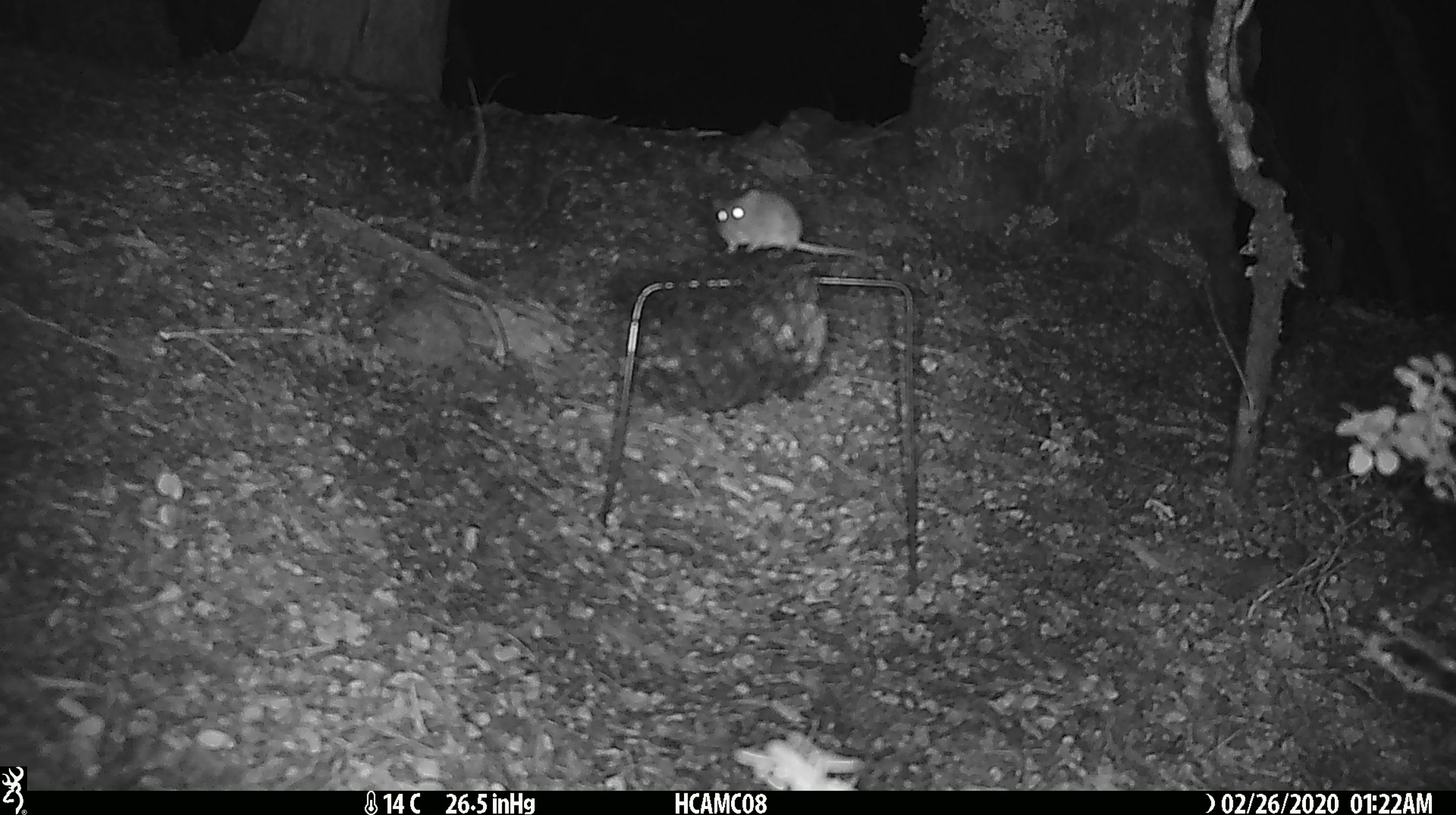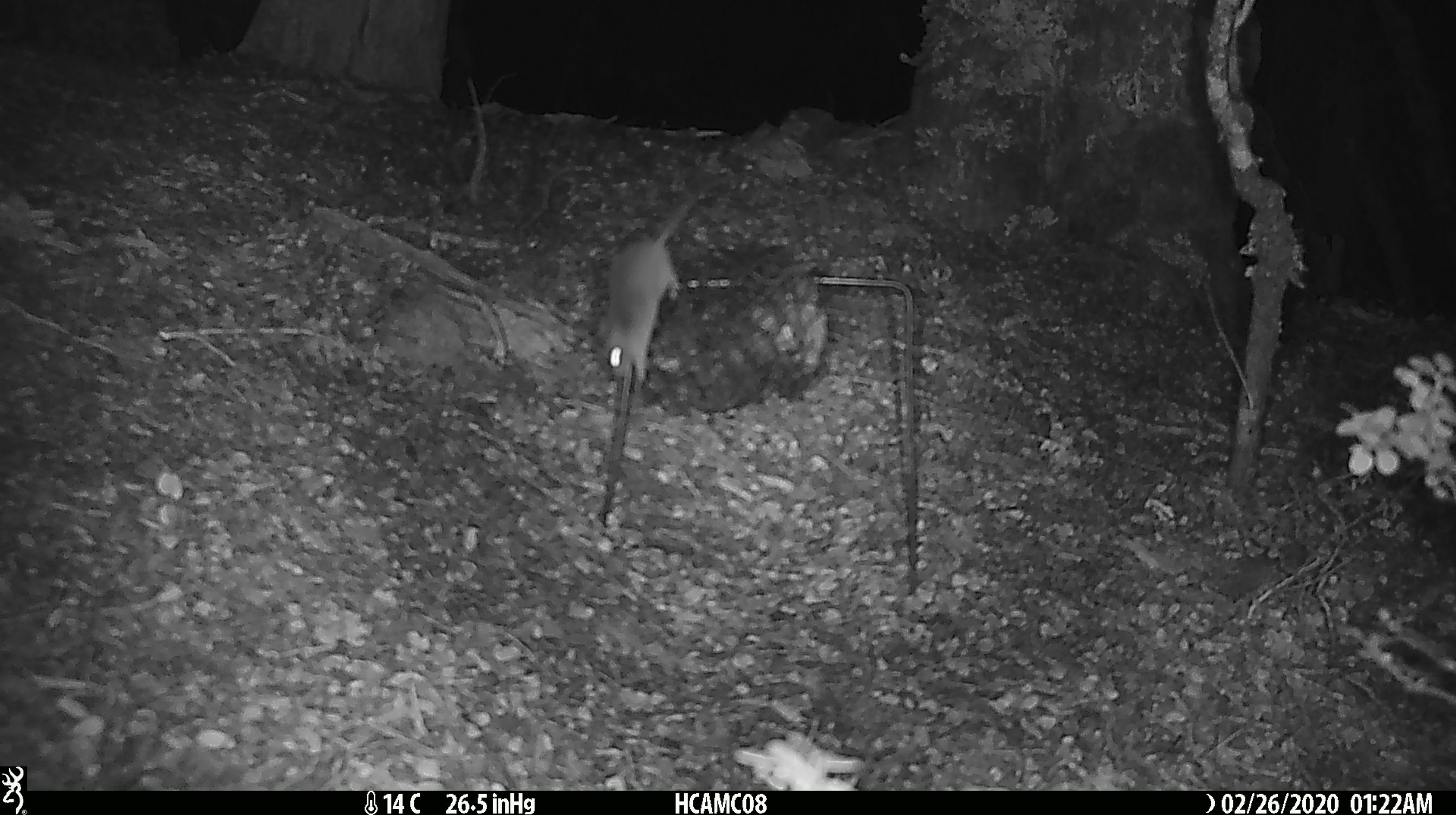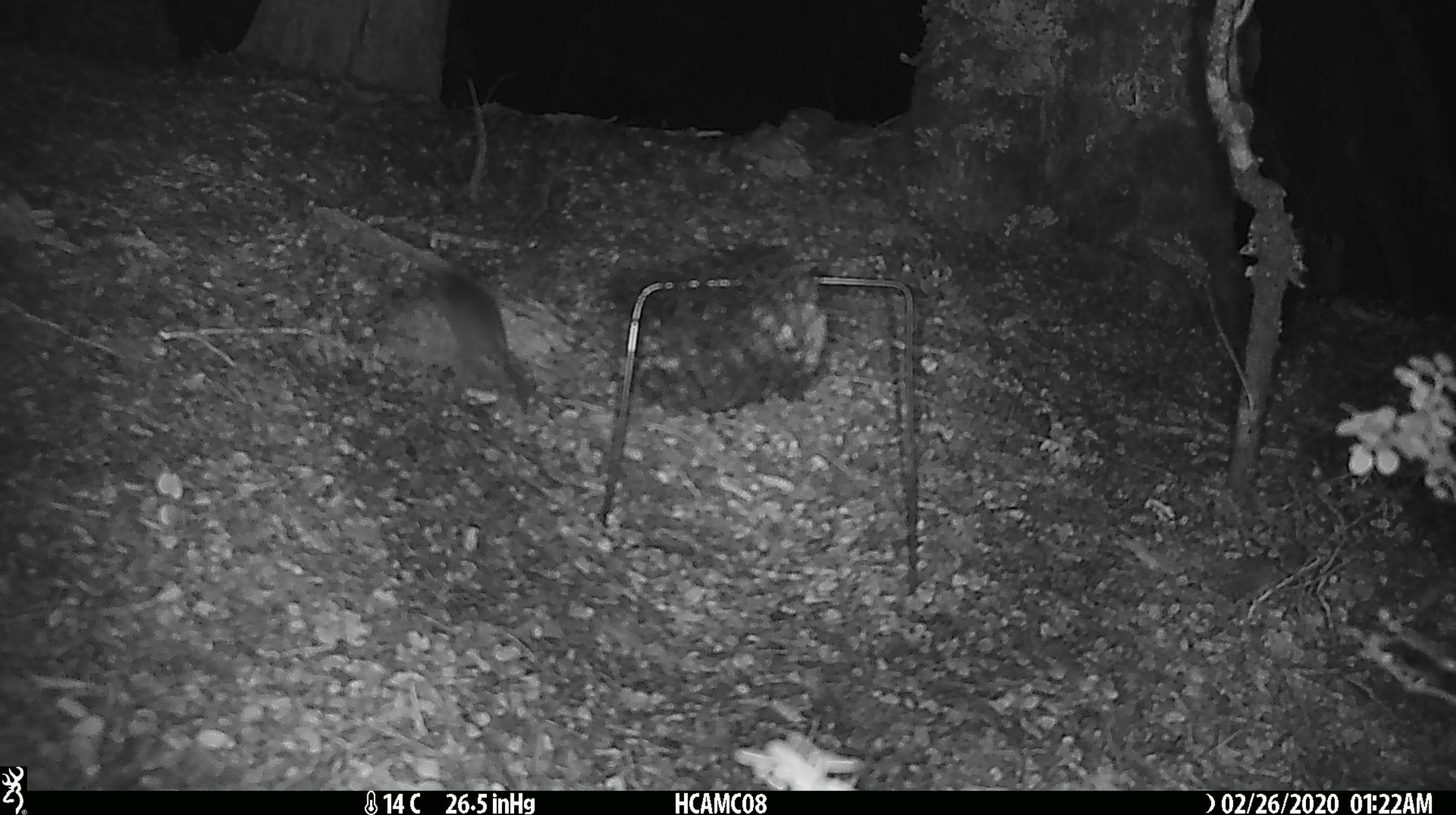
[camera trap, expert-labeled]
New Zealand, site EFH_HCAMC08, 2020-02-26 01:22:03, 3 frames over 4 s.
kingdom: Animalia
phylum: Chordata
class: Mammalia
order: Rodentia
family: Muridae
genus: Mus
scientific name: Mus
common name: mouse